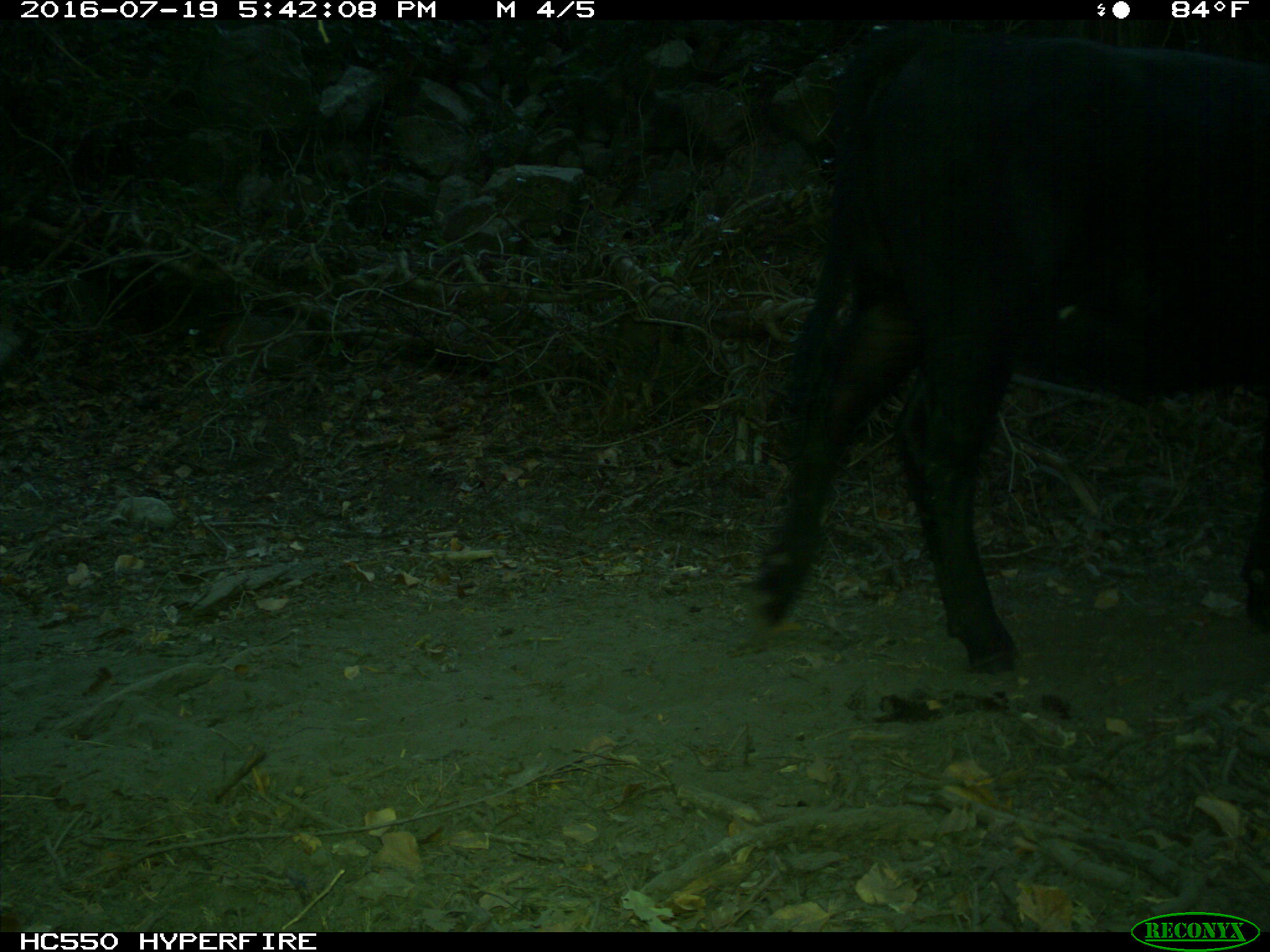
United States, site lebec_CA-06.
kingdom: Animalia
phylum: Chordata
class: Mammalia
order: Artiodactyla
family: Bovidae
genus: Bos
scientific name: Bos taurus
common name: domestic cow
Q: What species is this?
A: Bos taurus (domestic cow).